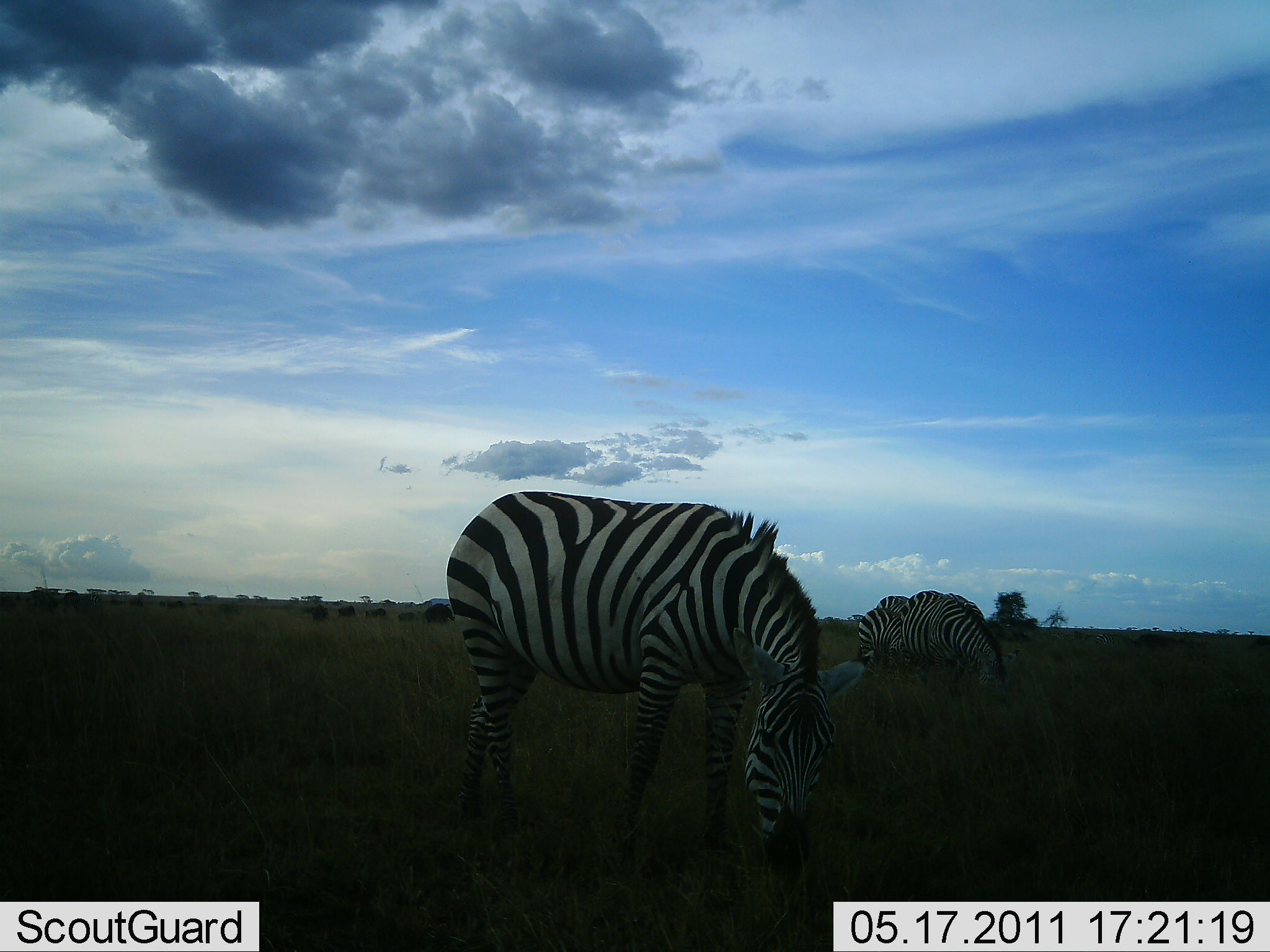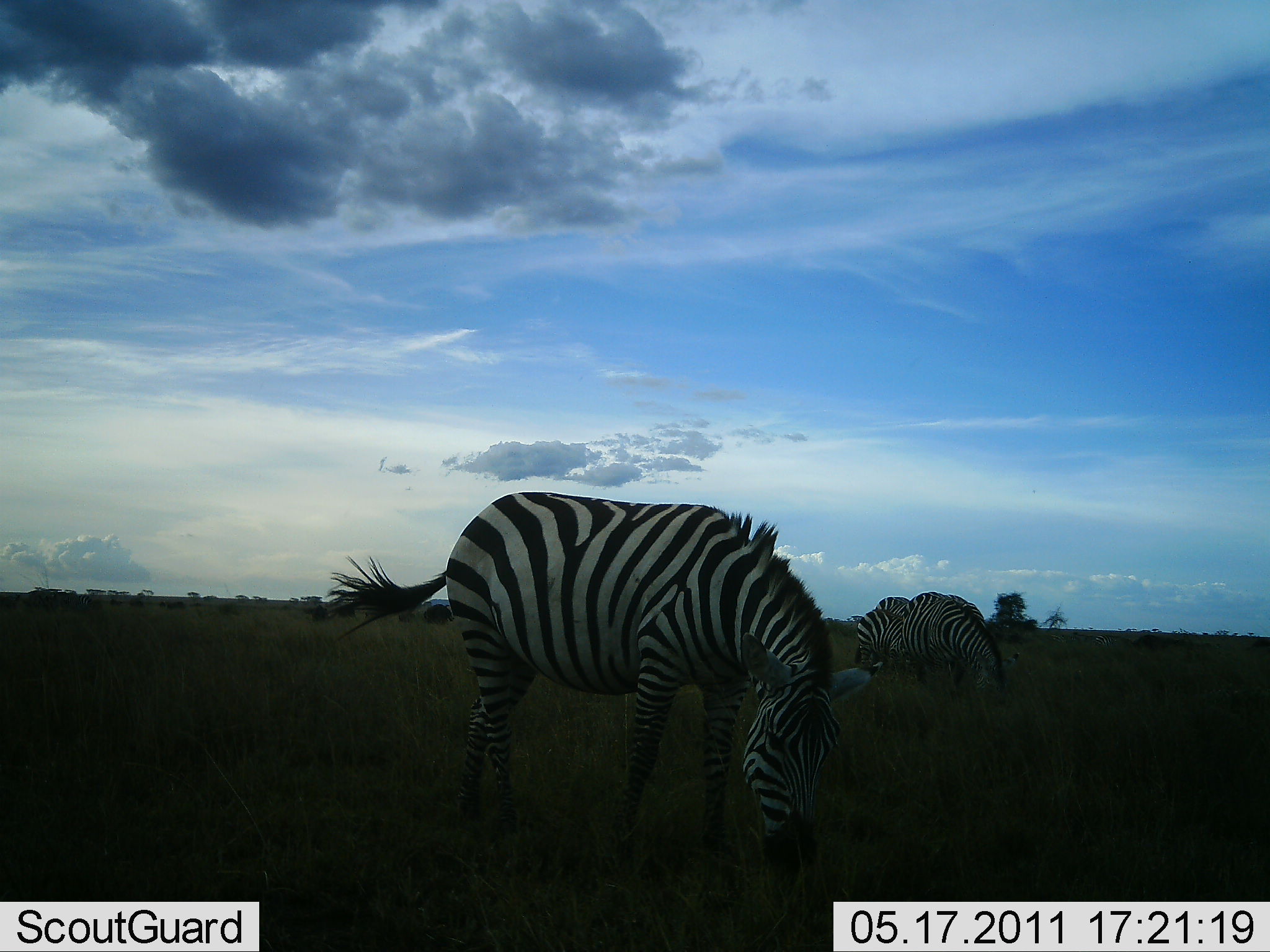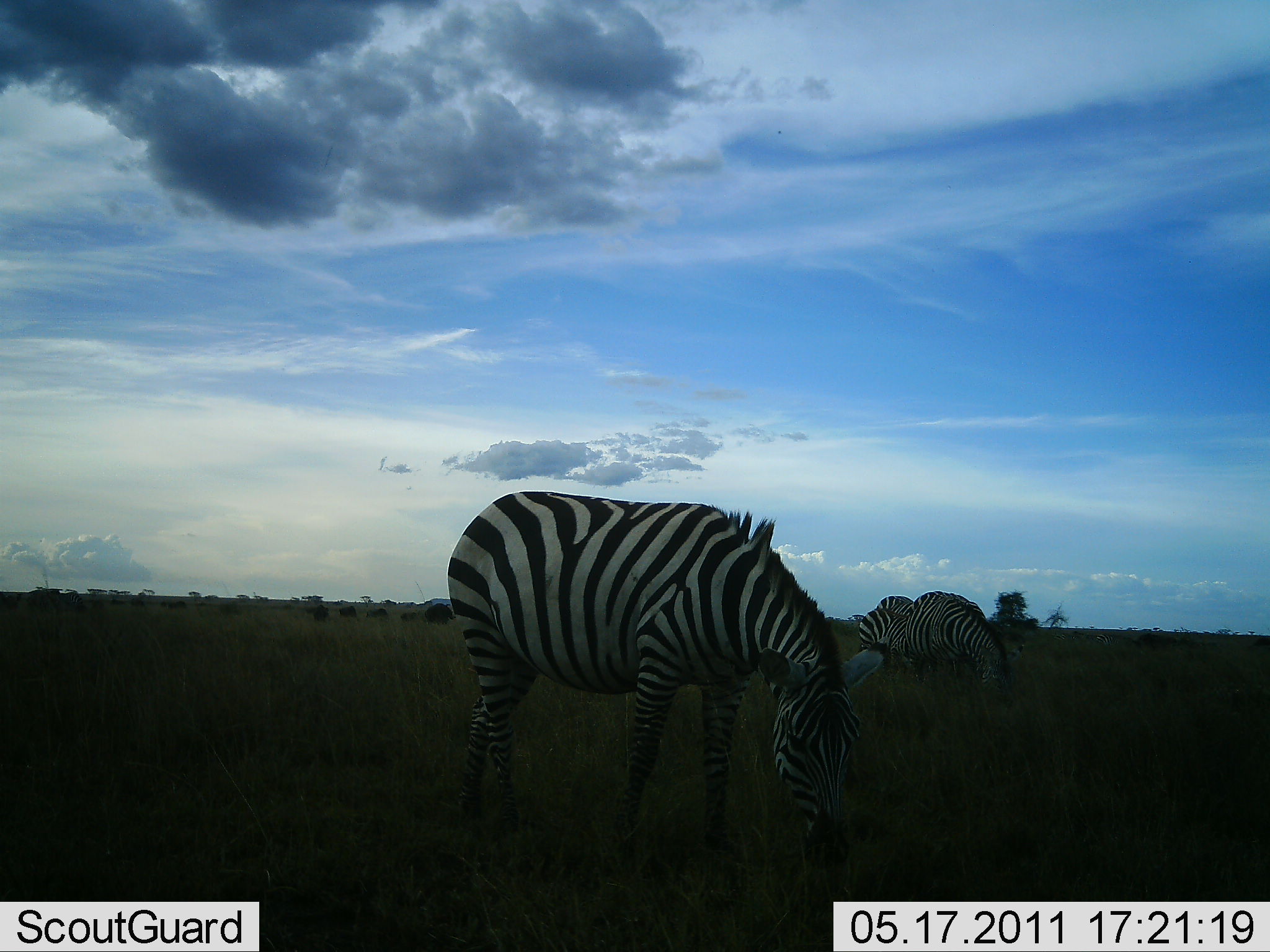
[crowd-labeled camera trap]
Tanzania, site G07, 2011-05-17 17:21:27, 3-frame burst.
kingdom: Animalia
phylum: Chordata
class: Mammalia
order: Perissodactyla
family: Equidae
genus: Equus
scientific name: Equus quagga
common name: plains zebra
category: zebra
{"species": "zebra (plains zebra) (Equus quagga)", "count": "3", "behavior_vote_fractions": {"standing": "31%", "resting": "0%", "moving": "0%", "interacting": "0%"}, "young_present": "0%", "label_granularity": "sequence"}